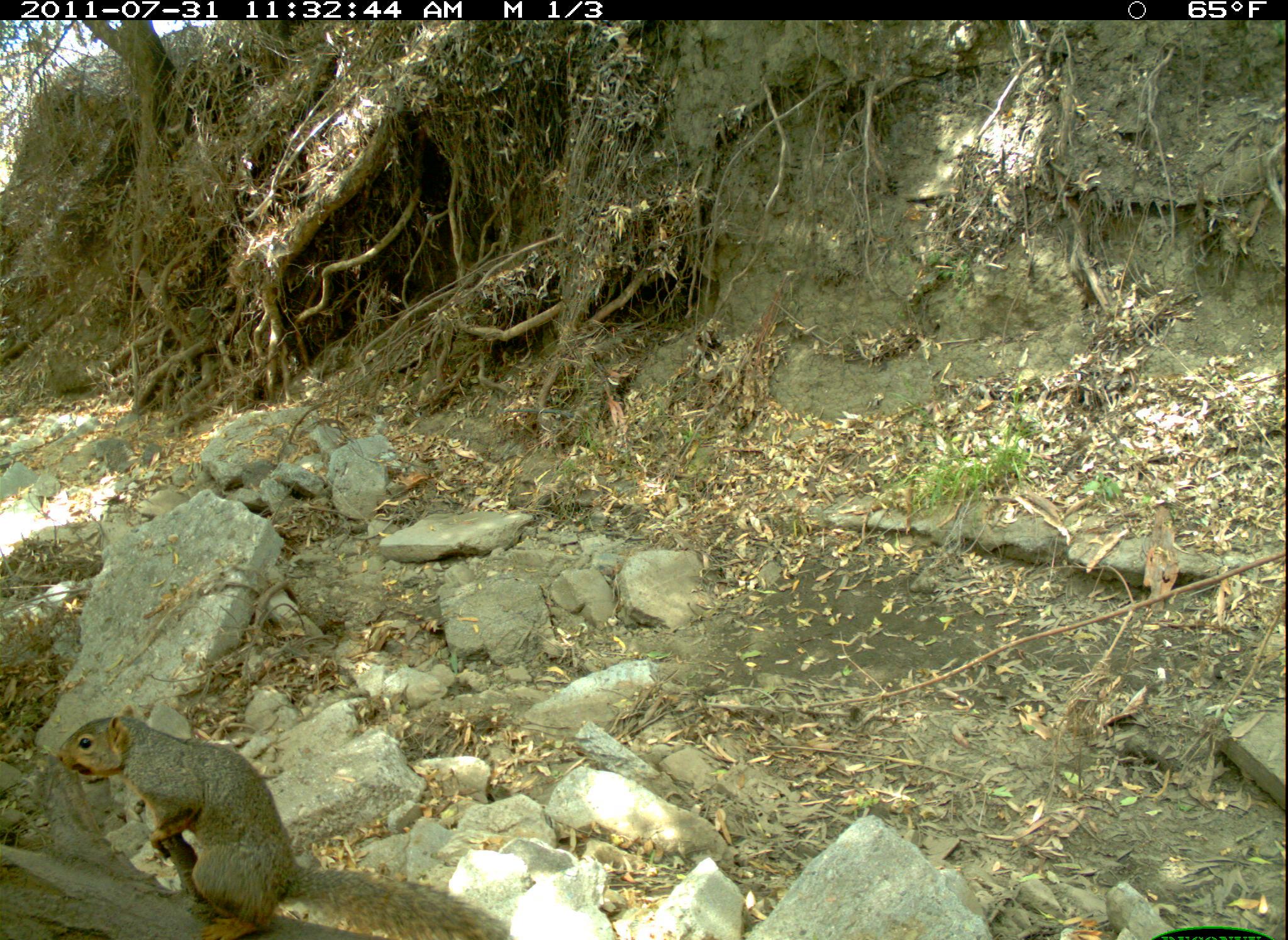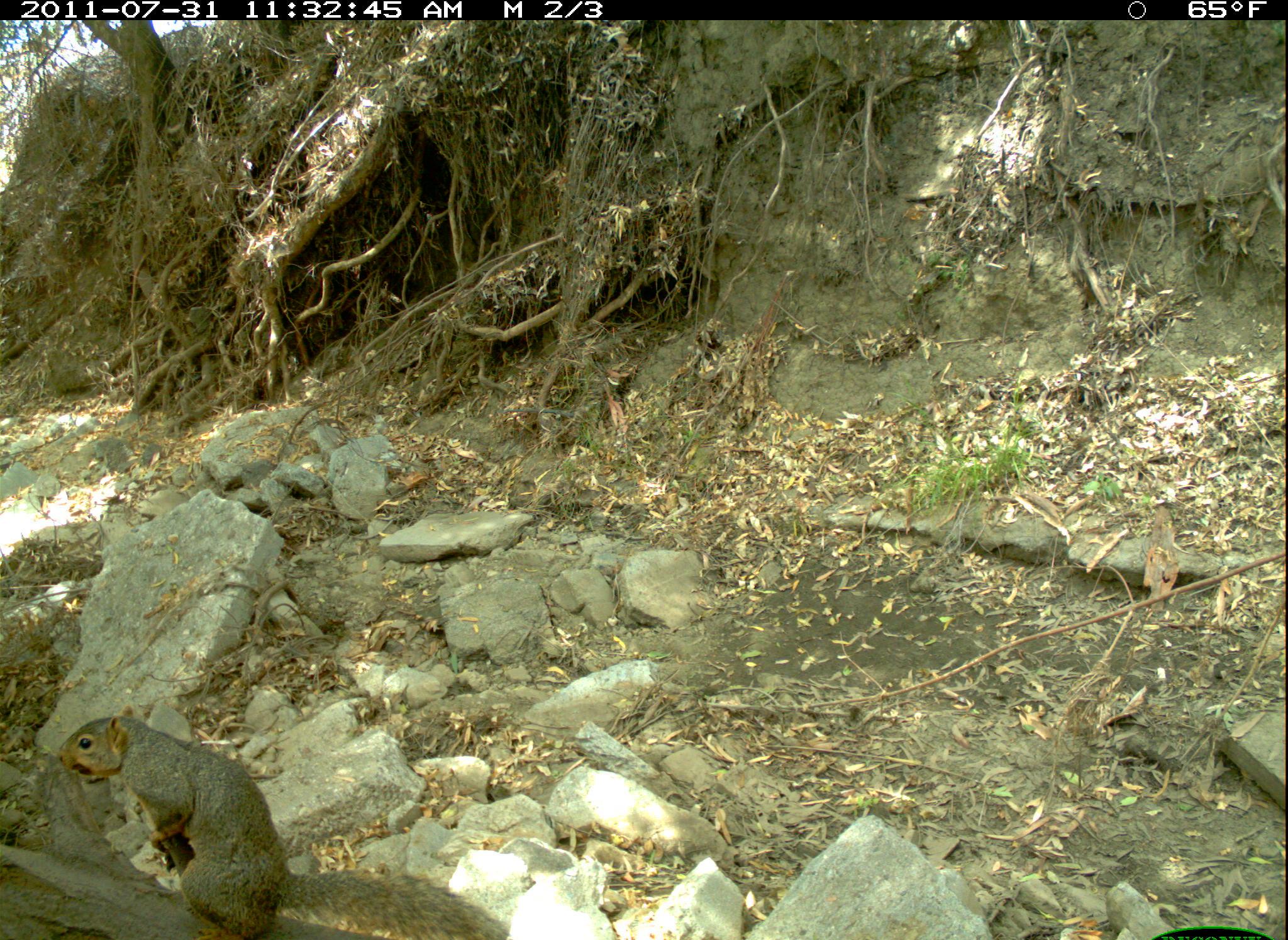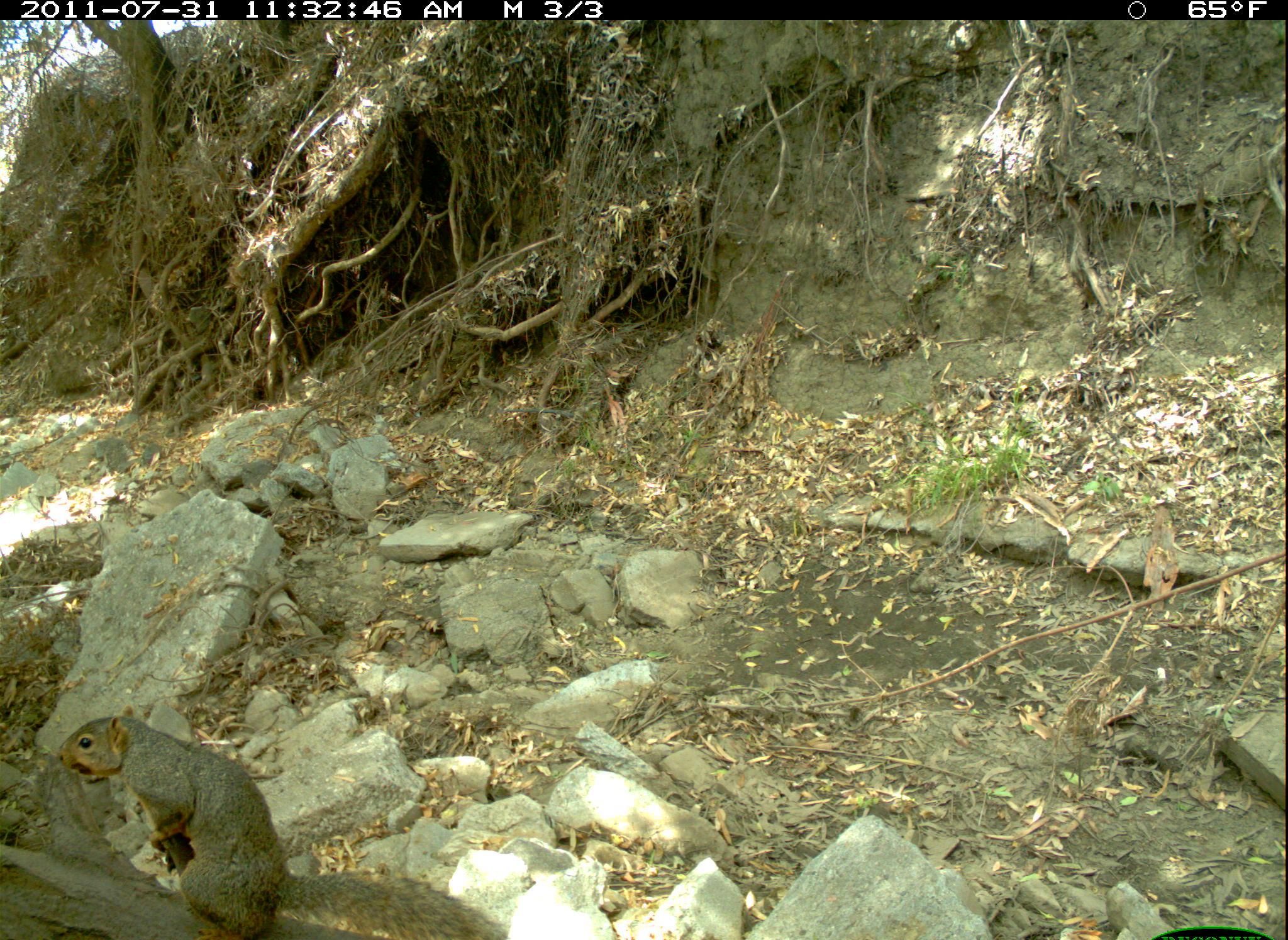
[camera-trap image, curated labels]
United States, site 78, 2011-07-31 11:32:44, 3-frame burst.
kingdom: Animalia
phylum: Chordata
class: Mammalia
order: Rodentia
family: Sciuridae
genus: Sciurus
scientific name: Sciurus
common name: squirrel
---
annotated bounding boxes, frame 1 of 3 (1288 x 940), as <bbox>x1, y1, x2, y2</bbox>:
squirrel: <bbox>47, 697, 528, 936</bbox>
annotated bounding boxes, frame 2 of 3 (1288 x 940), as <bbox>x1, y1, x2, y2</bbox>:
squirrel: <bbox>47, 707, 460, 892</bbox>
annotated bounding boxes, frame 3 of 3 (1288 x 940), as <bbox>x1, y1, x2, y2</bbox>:
squirrel: <bbox>47, 707, 322, 940</bbox>